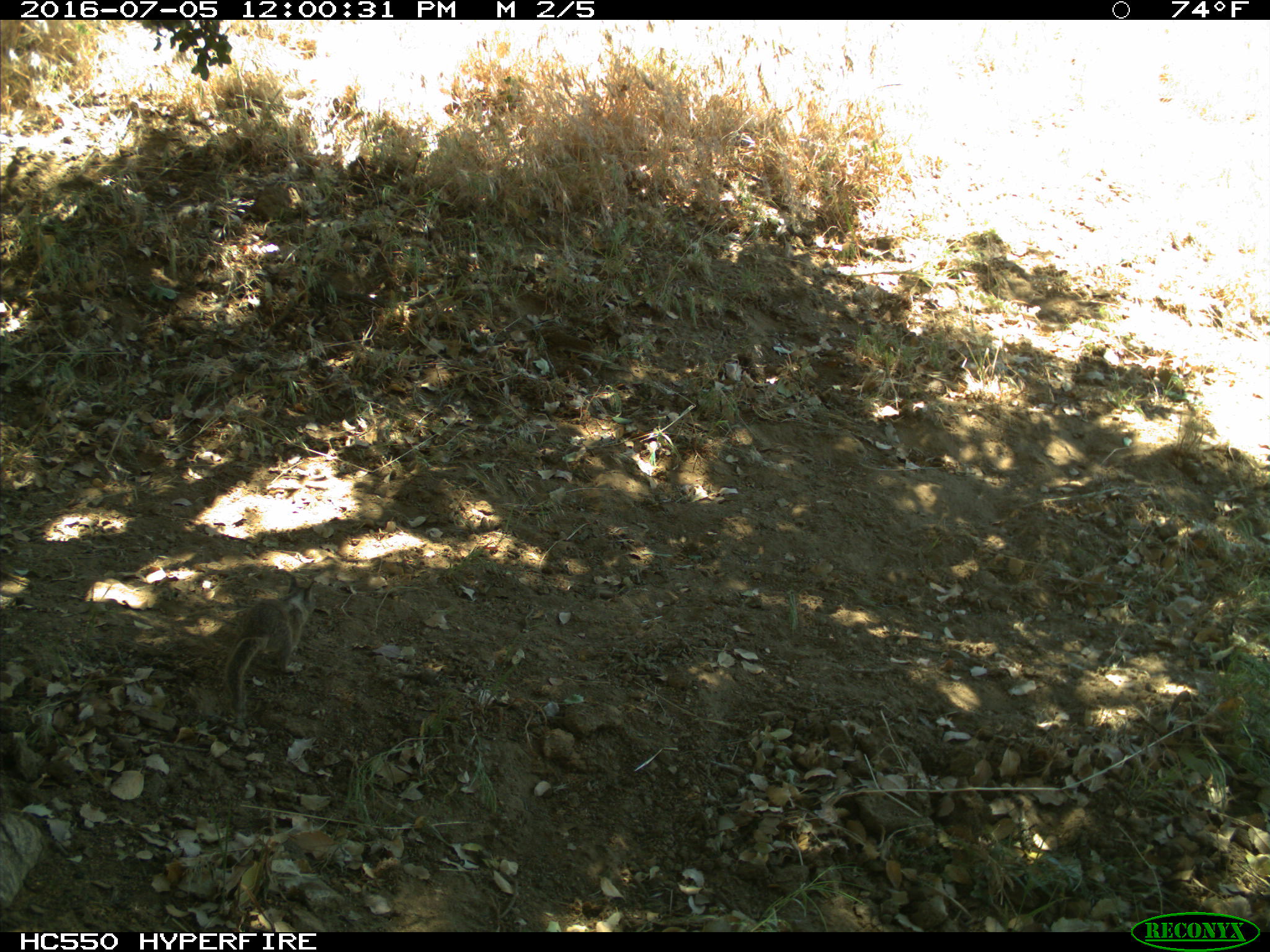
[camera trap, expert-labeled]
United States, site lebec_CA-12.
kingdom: Animalia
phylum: Chordata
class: Mammalia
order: Rodentia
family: Sciuridae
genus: Otospermophilus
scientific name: Otospermophilus beecheyi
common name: california ground squirrel